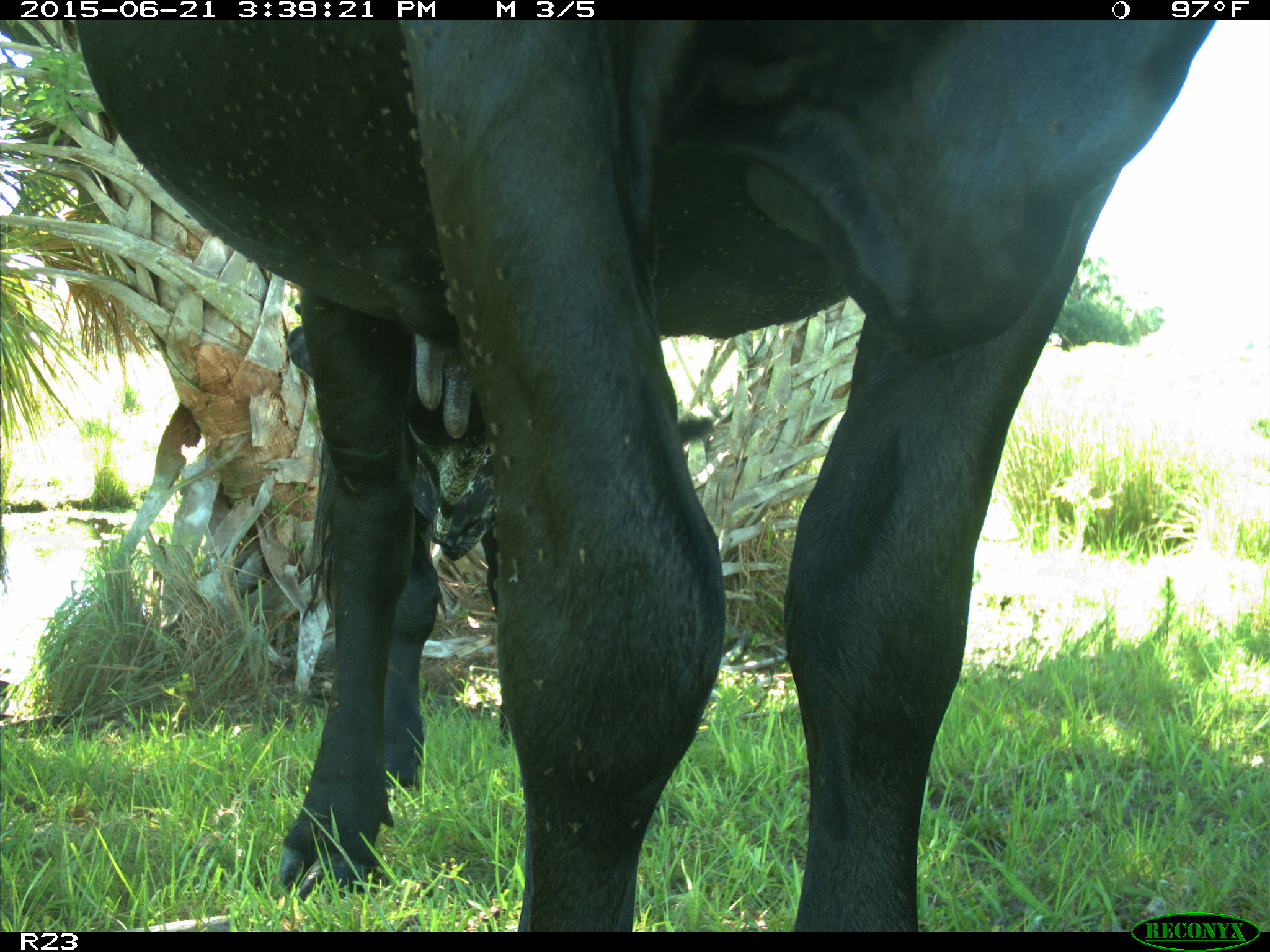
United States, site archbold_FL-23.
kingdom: Animalia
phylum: Chordata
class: Mammalia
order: Artiodactyla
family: Bovidae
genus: Bos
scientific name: Bos taurus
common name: domestic cow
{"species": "Bos taurus (domestic cow)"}